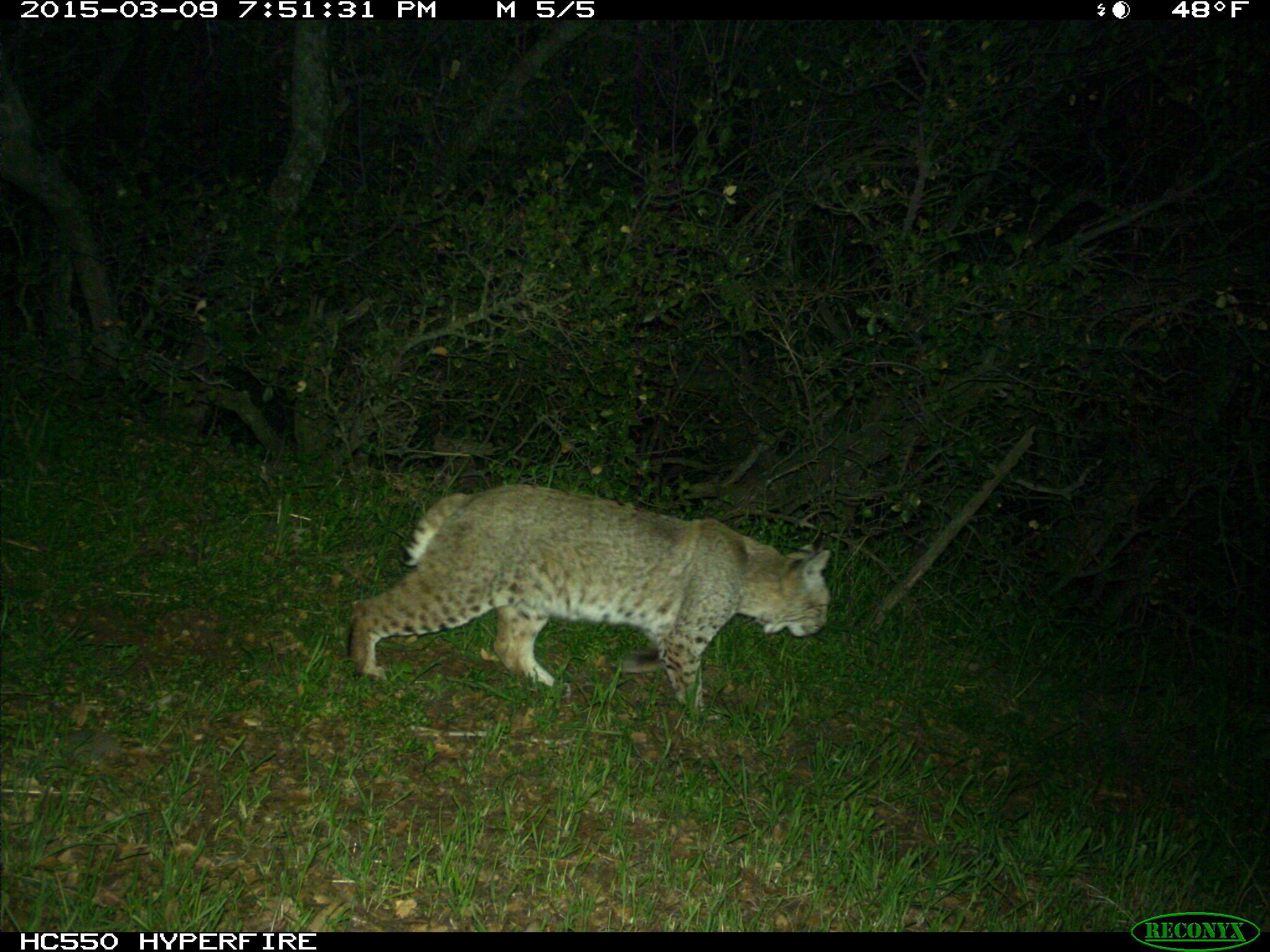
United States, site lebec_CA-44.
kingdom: Animalia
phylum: Chordata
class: Mammalia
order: Carnivora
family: Felidae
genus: Lynx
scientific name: Lynx rufus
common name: bobcat